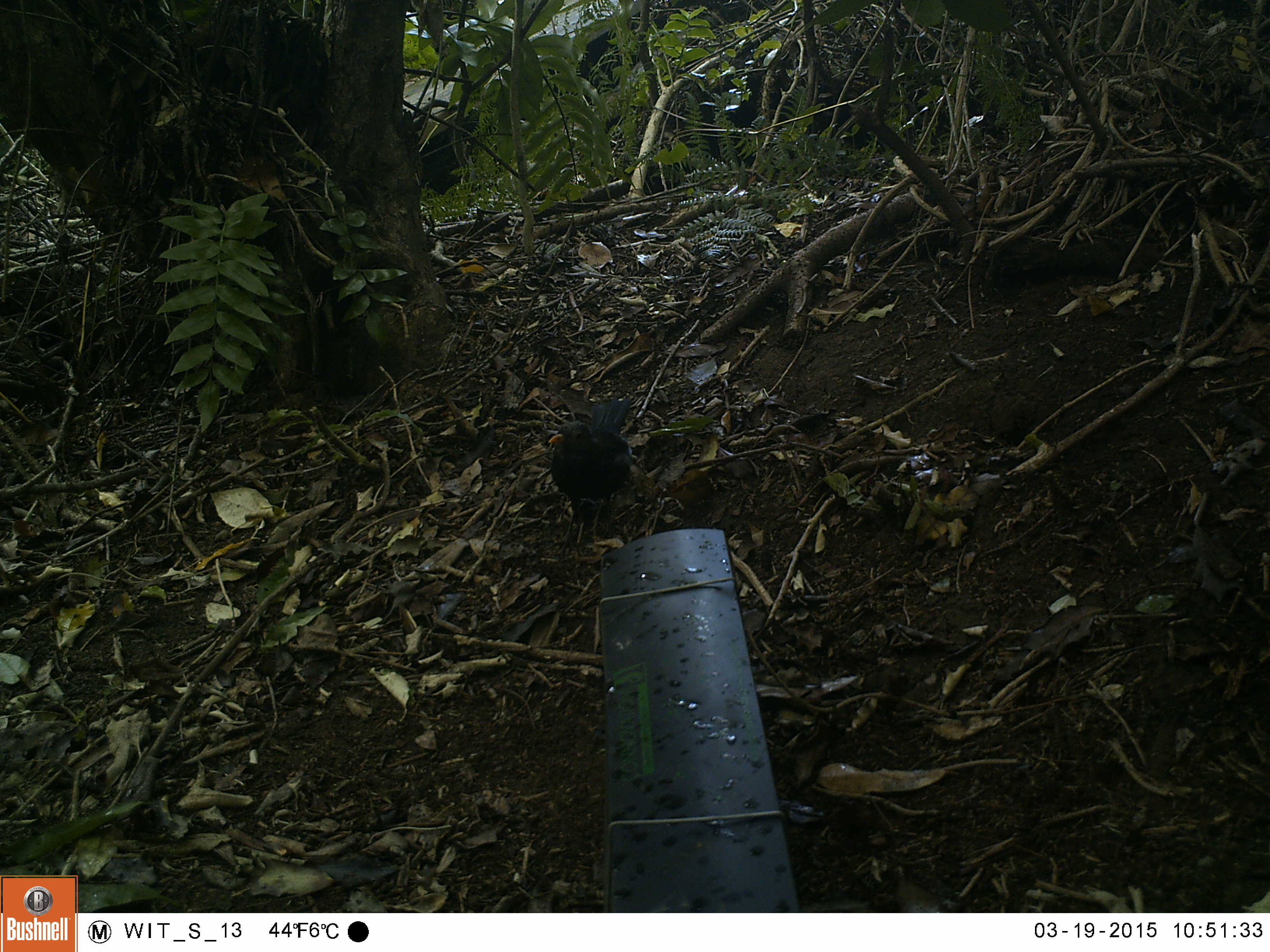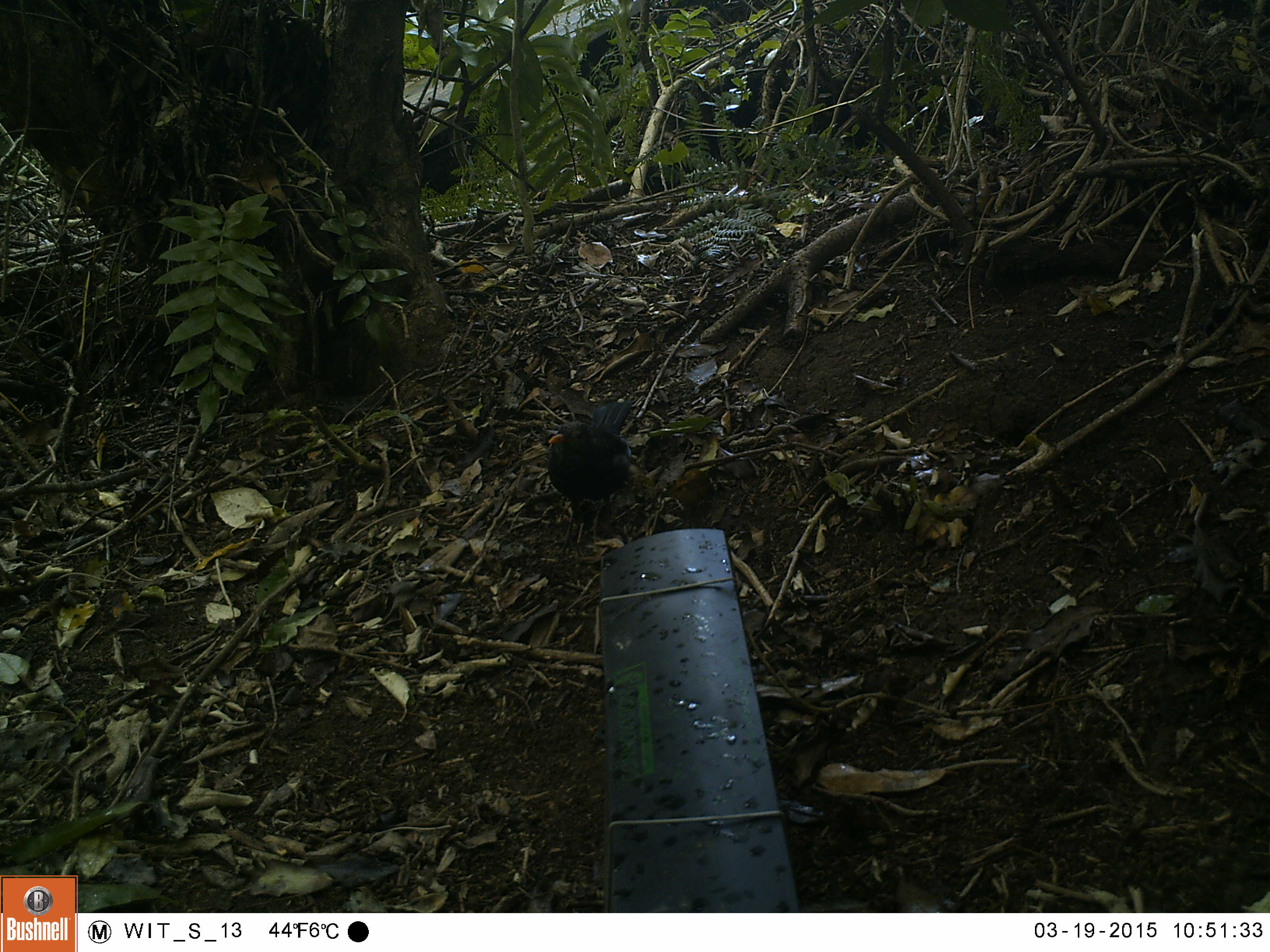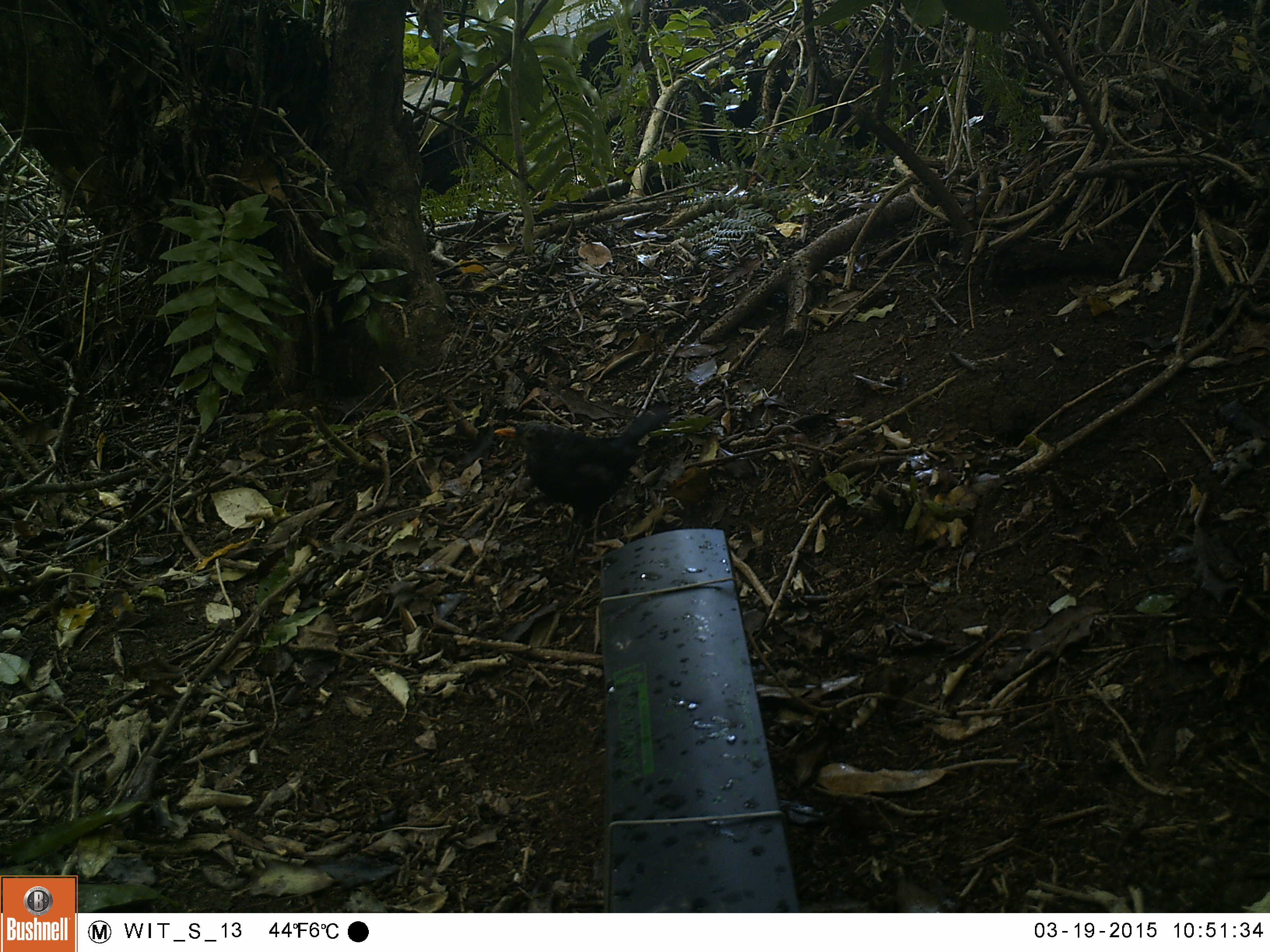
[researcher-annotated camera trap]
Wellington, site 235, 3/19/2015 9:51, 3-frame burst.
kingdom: Animalia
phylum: Chordata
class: Aves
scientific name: Aves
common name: bird